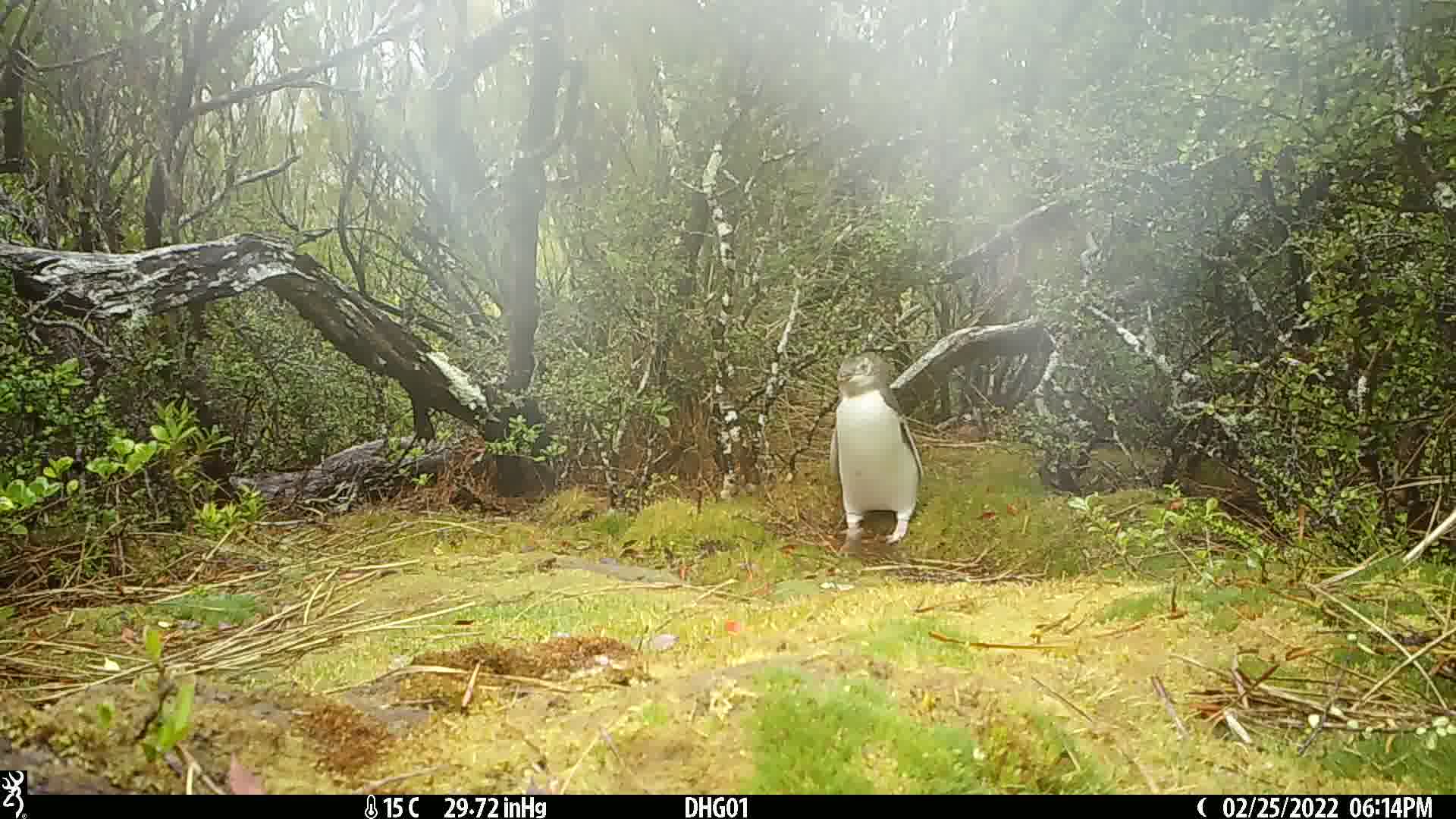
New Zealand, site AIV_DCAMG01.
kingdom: Animalia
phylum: Chordata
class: Aves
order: Sphenisciformes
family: Spheniscidae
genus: Megadyptes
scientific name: Megadyptes antipodes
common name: yellow-eyed penguin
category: yellow eyed penguin